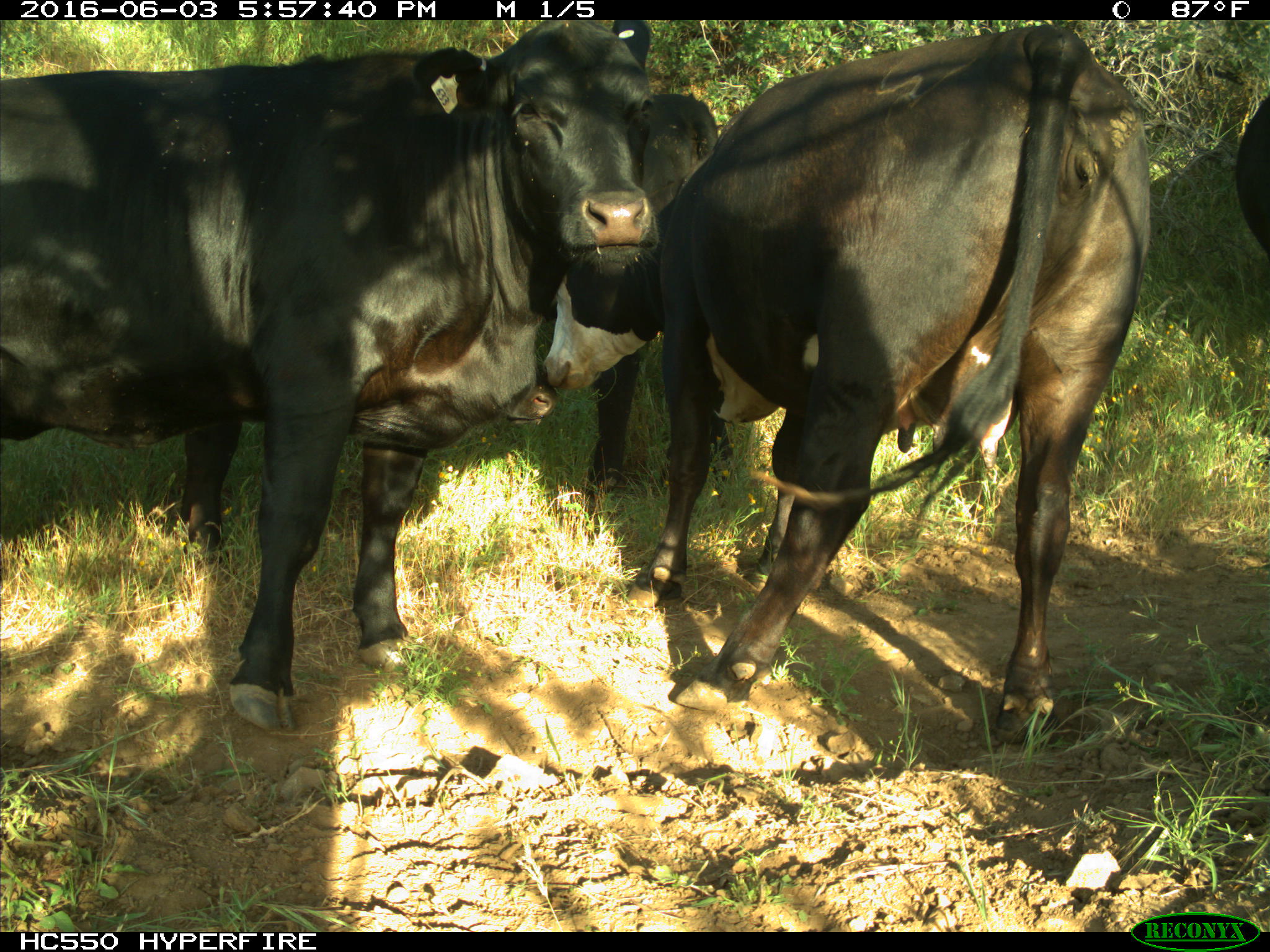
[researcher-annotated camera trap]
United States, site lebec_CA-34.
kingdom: Animalia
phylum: Chordata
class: Mammalia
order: Artiodactyla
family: Bovidae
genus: Bos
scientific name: Bos taurus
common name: domestic cow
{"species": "Bos taurus (domestic cow)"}